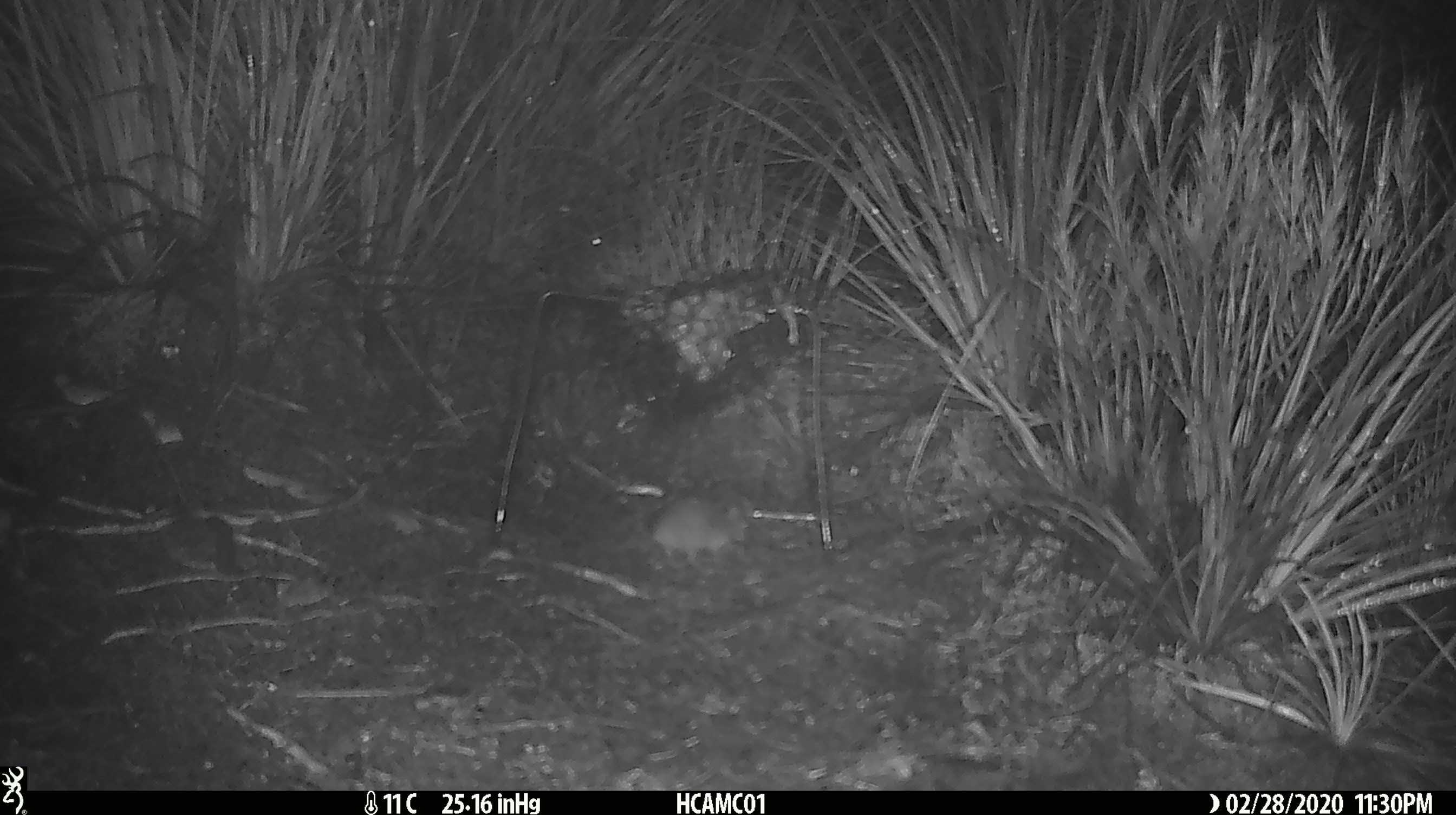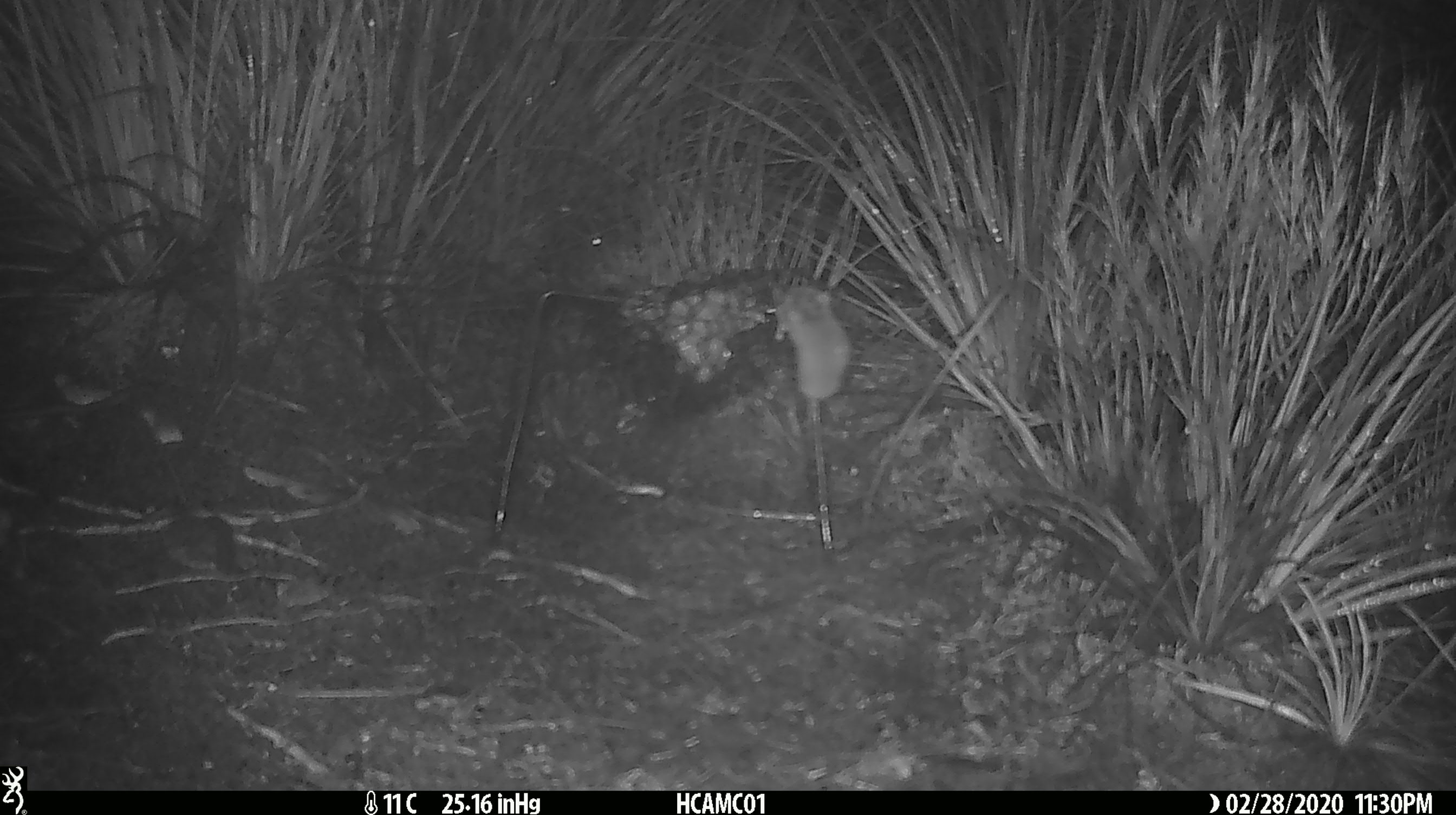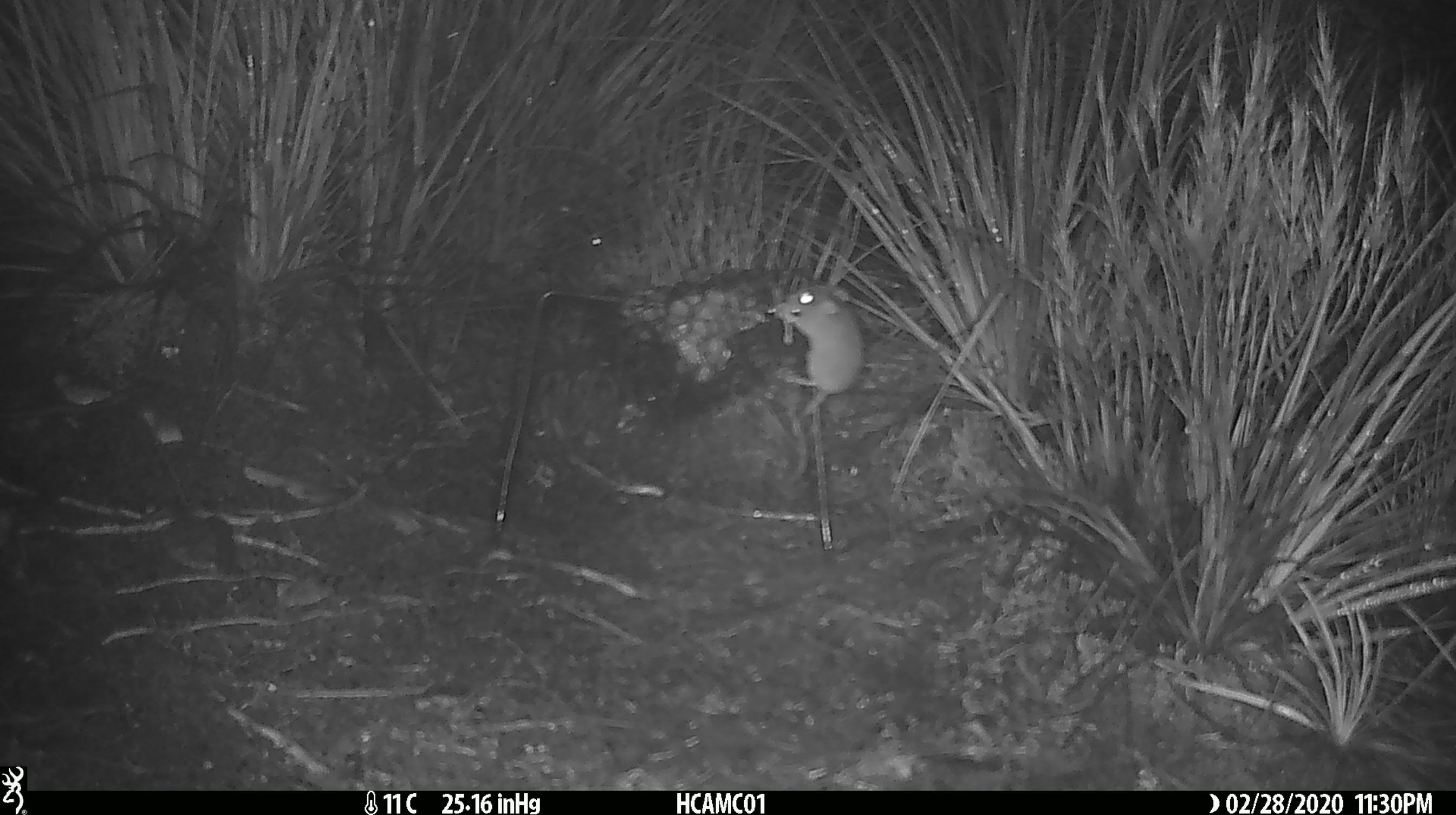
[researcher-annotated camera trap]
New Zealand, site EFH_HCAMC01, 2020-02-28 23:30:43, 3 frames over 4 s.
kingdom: Animalia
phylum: Chordata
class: Mammalia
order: Rodentia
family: Muridae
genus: Mus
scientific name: Mus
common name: mouse